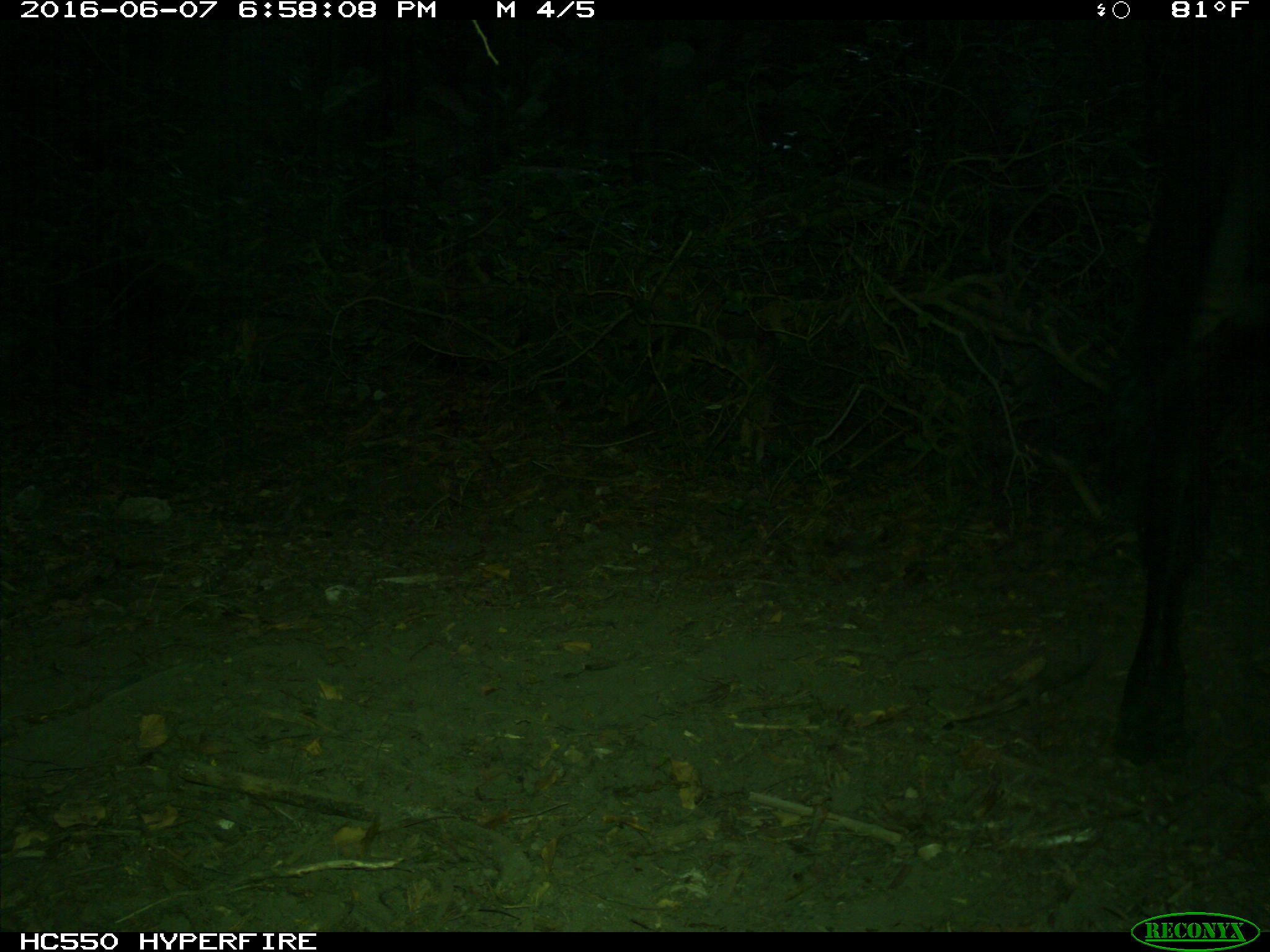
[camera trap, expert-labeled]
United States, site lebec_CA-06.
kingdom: Animalia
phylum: Chordata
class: Mammalia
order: Artiodactyla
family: Bovidae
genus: Bos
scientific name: Bos taurus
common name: domestic cow